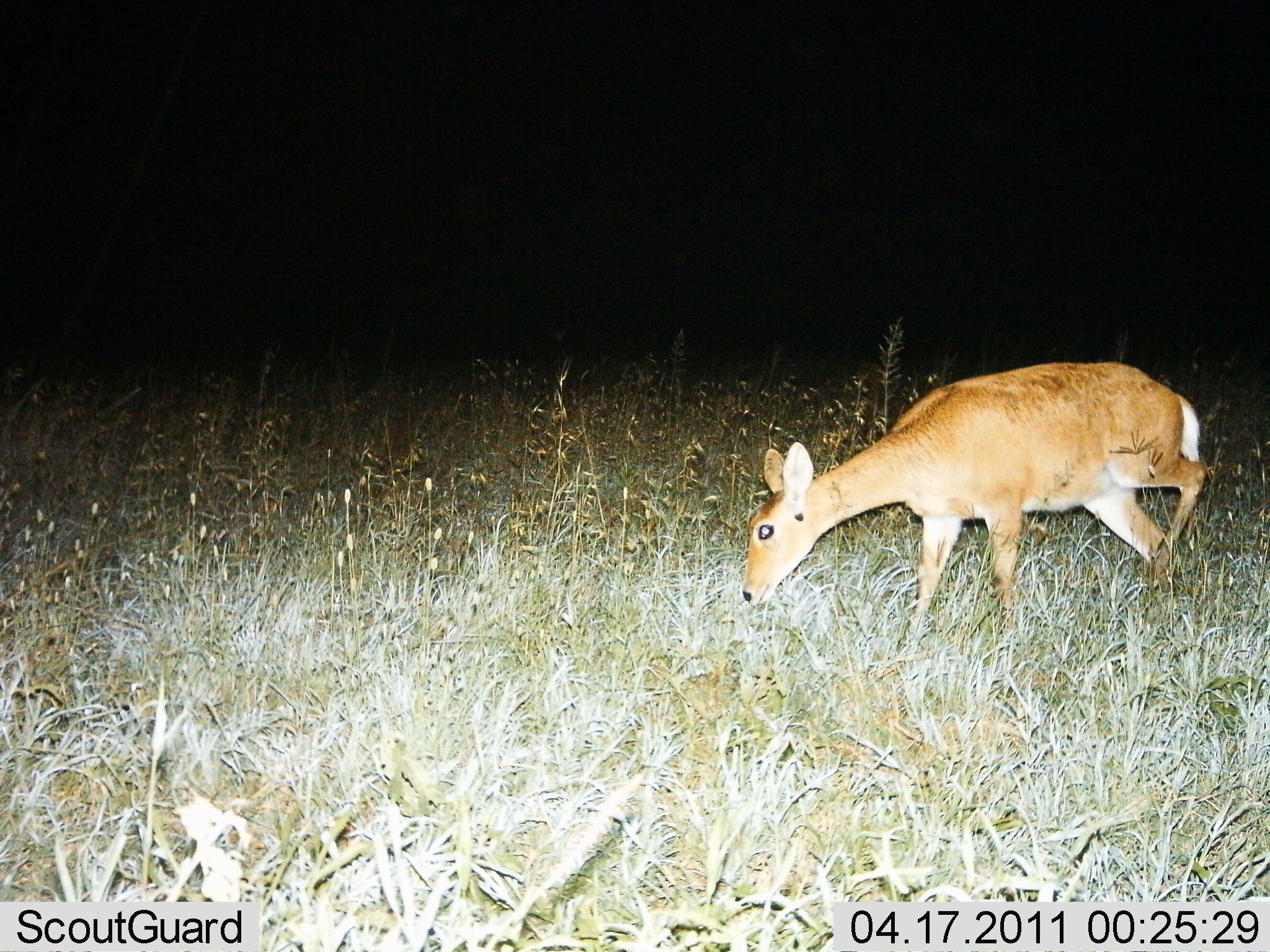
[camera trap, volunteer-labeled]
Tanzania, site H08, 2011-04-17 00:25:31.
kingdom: Animalia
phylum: Chordata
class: Mammalia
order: Artiodactyla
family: Bovidae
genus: Redunca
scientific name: Redunca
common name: reedbuck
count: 1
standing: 25%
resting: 0%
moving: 25%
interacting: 0%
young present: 0%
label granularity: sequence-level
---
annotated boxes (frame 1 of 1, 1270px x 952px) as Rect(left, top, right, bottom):
animal: Rect(739, 361, 1208, 651)